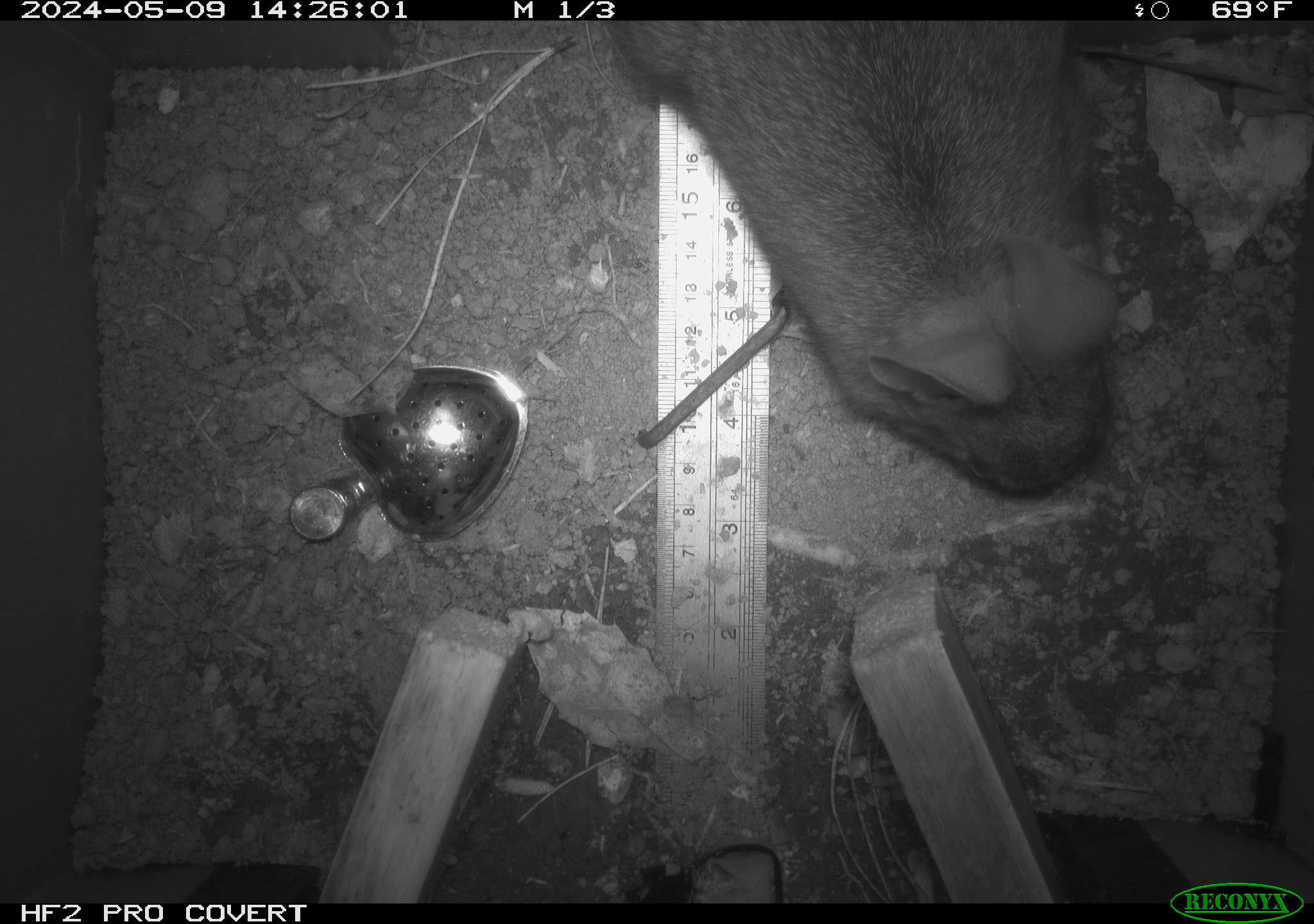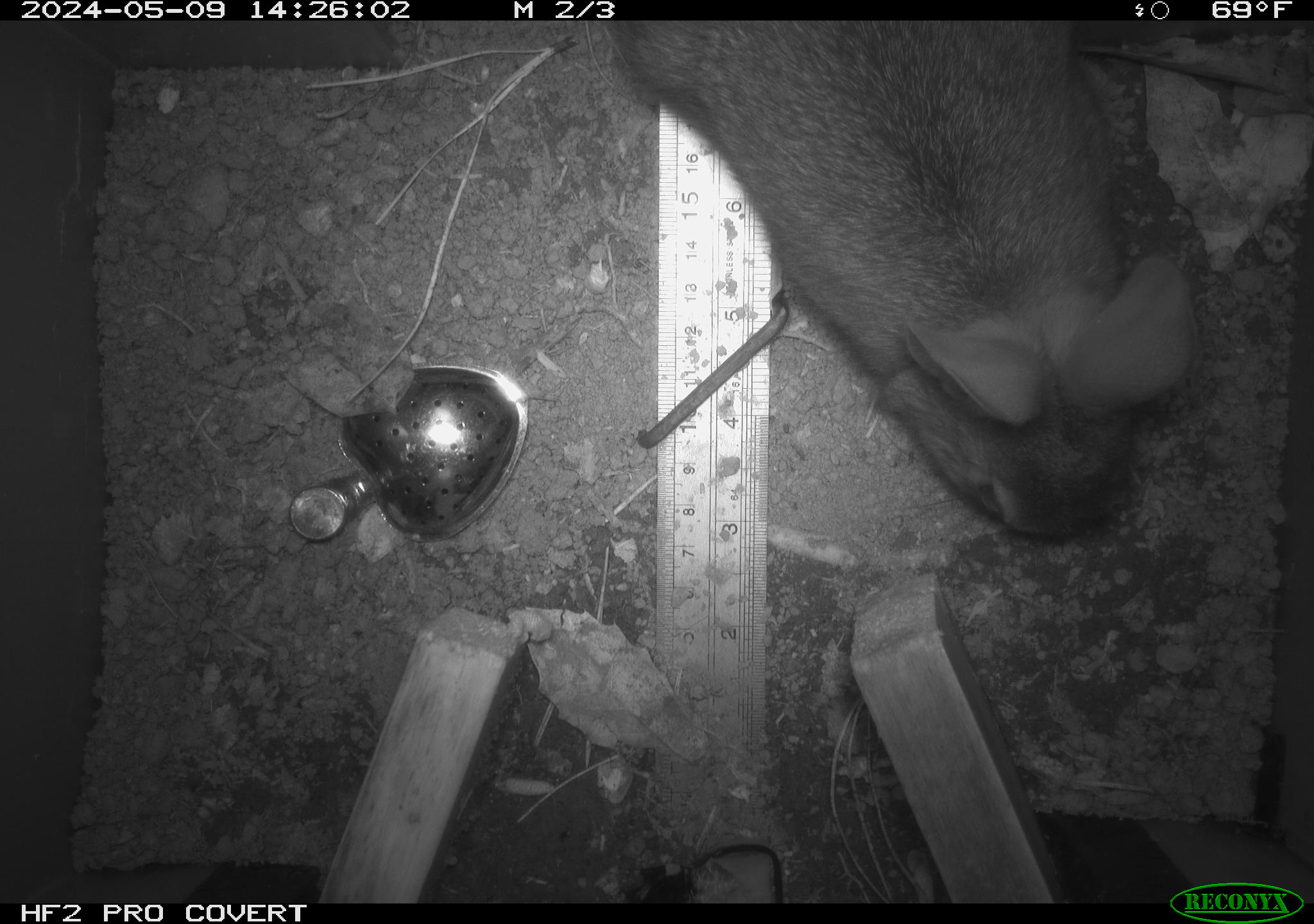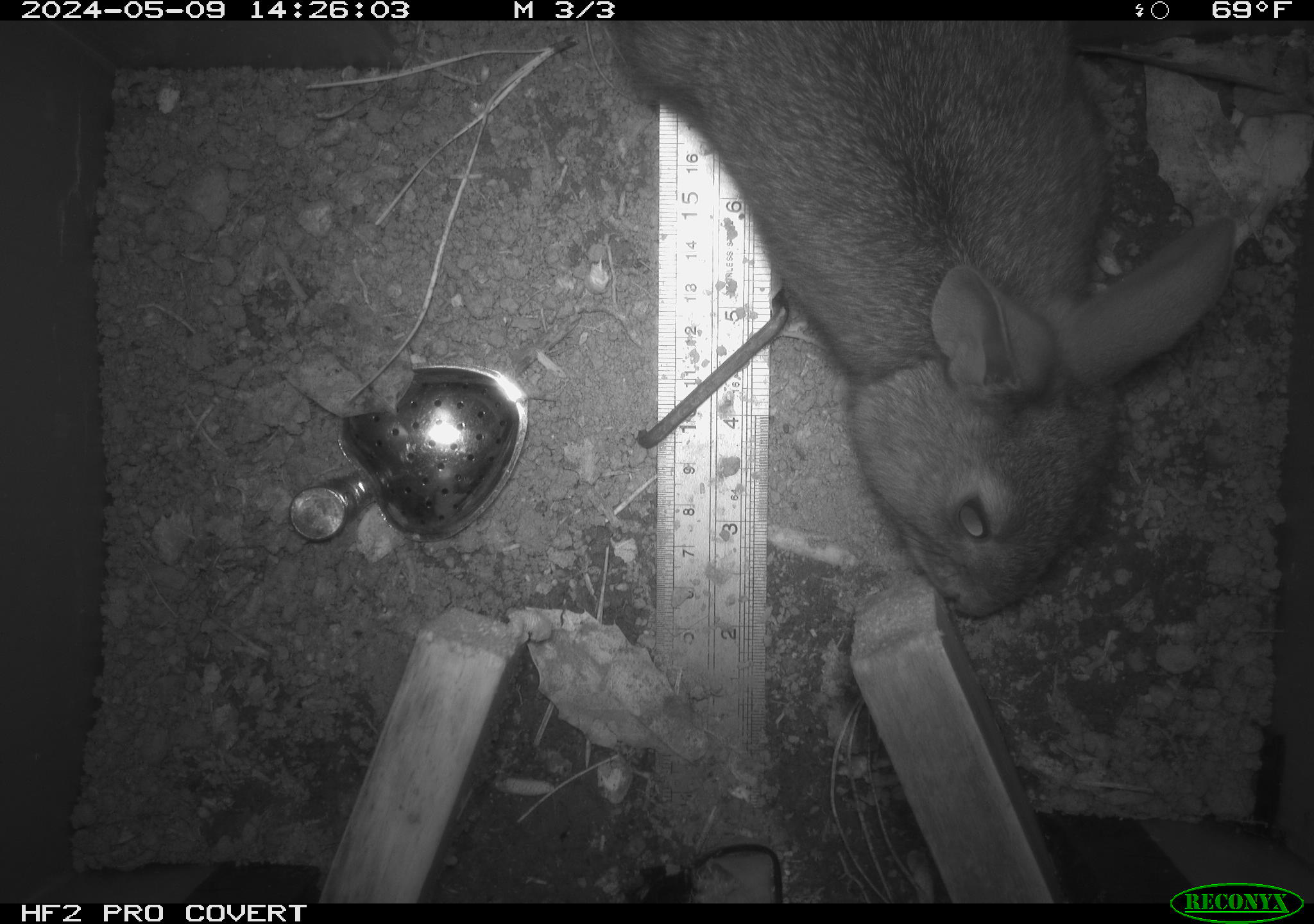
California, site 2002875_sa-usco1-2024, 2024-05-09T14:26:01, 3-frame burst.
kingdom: Animalia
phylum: Chordata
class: Mammalia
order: Lagomorpha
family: Leporidae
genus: Sylvilagus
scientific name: Sylvilagus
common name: cottontail rabbits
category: sylvilagus species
Sylvilagus species (cottontail rabbits) (Sylvilagus).